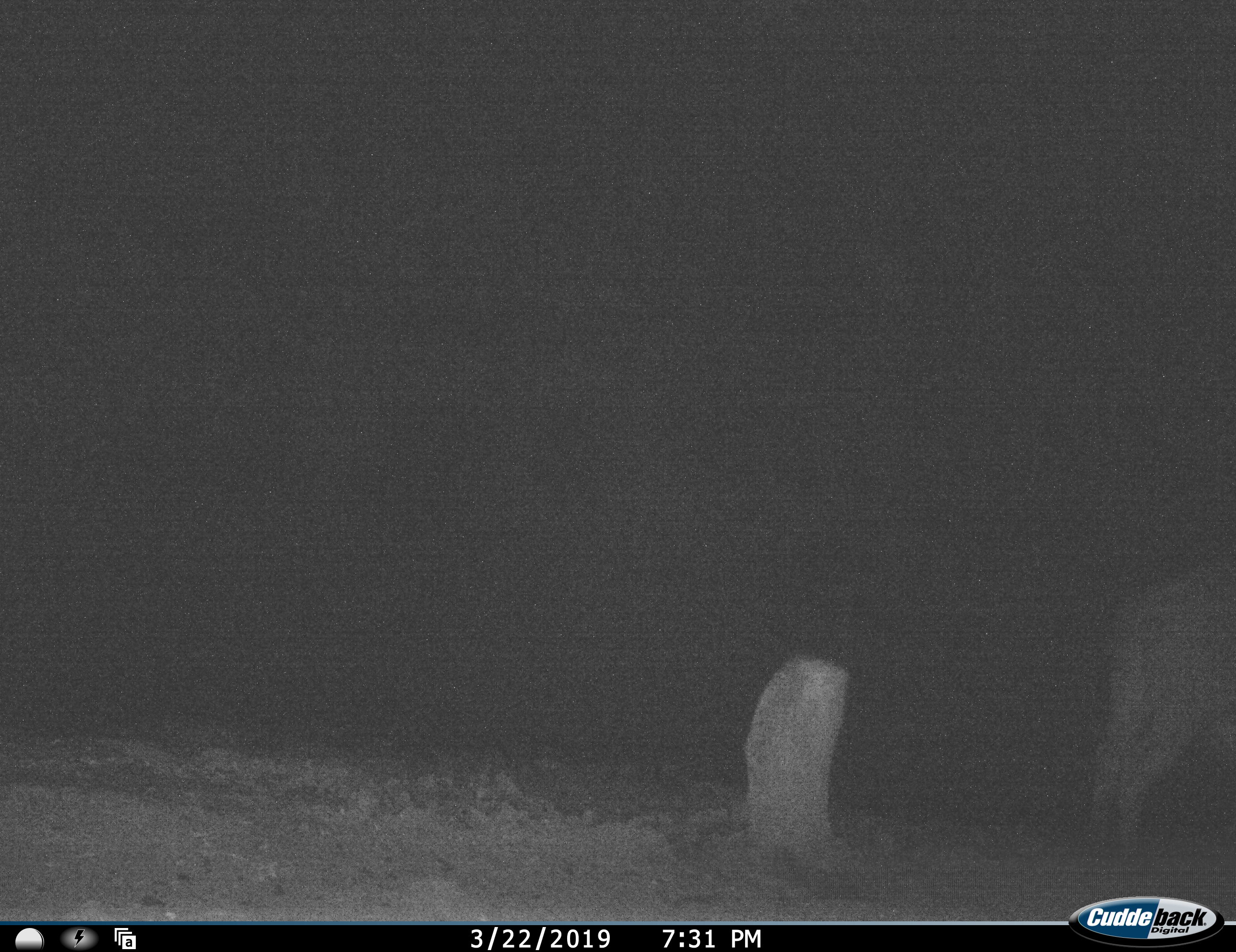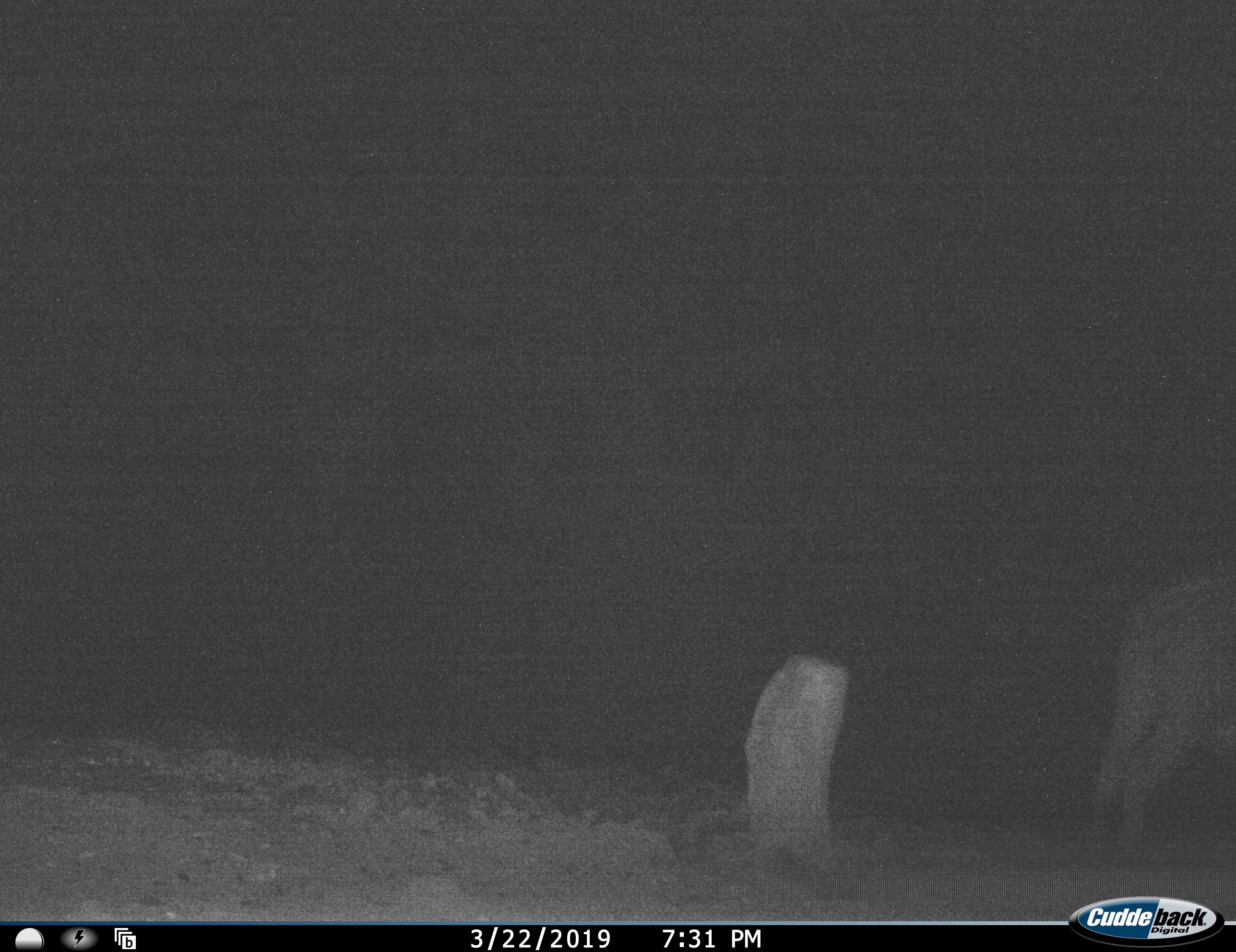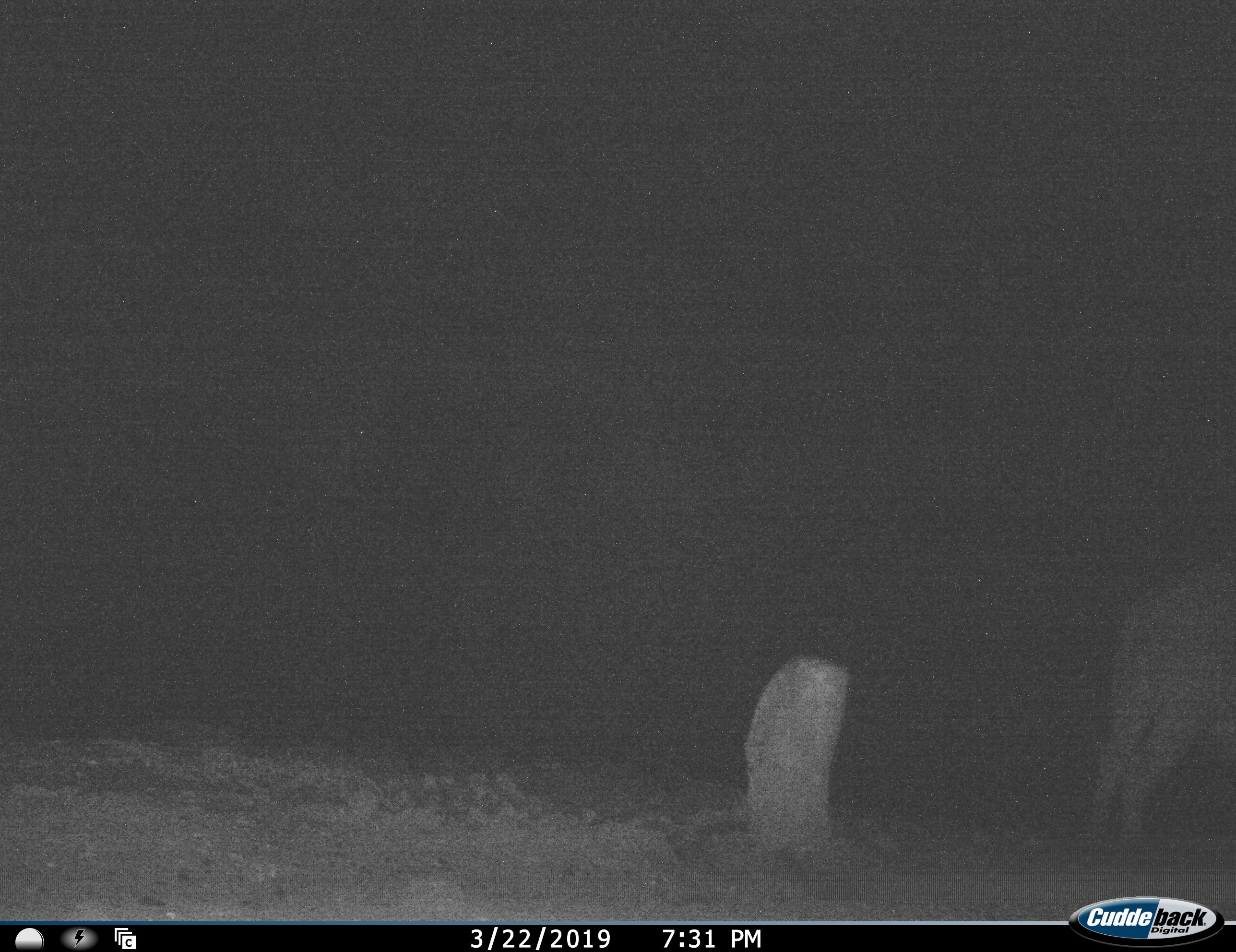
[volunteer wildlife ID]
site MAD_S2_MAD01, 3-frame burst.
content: unidentified animal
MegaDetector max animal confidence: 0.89